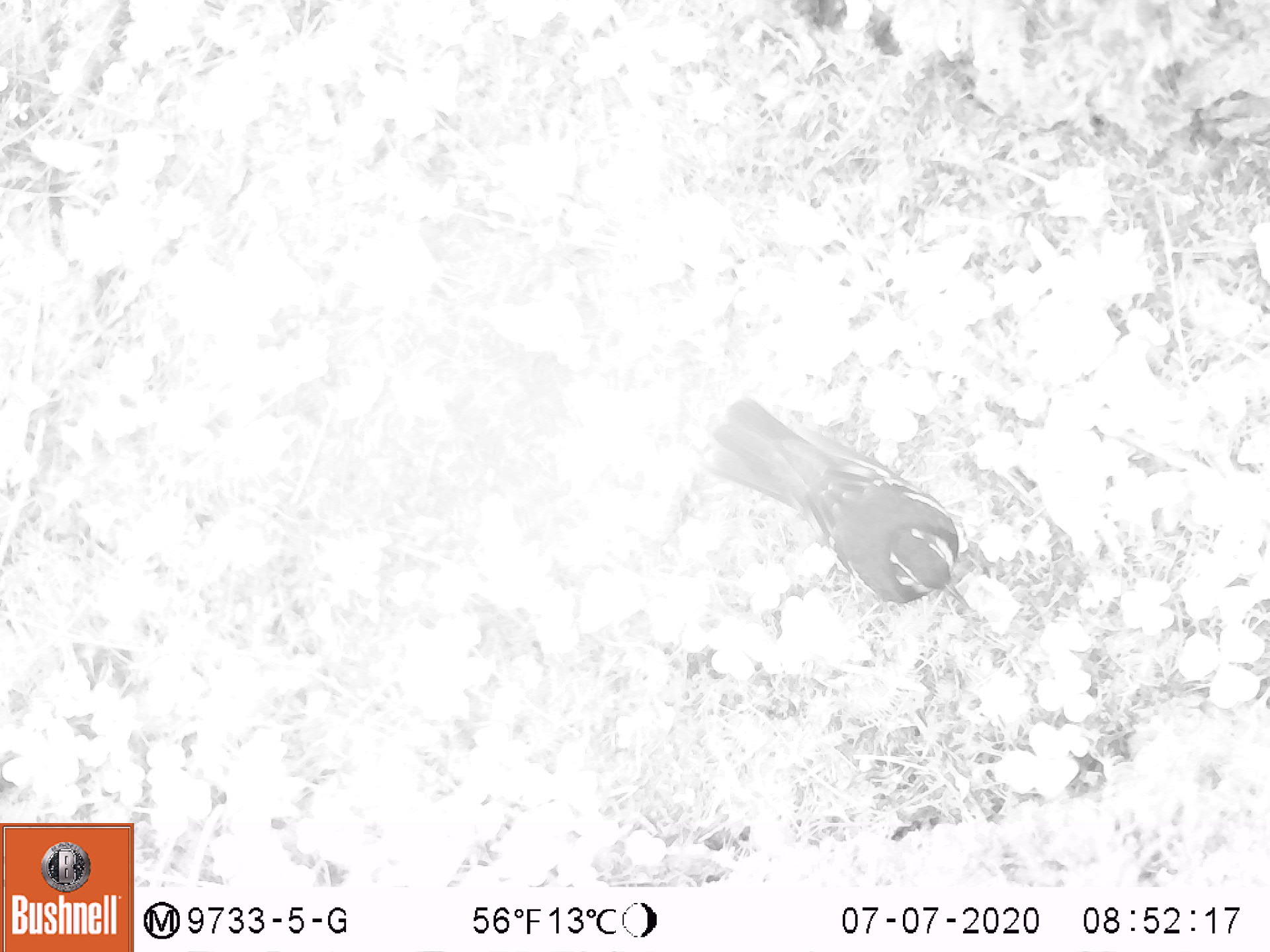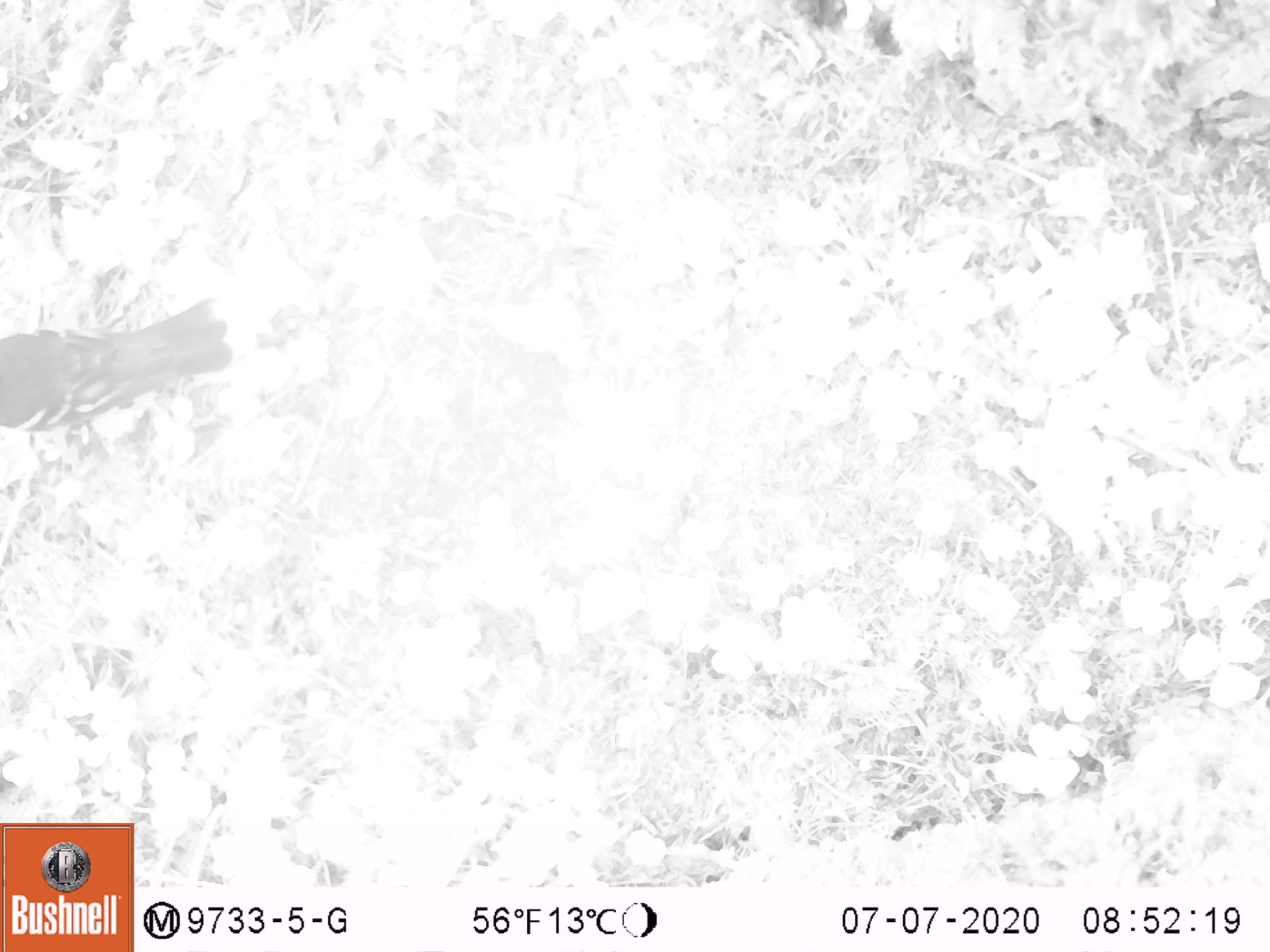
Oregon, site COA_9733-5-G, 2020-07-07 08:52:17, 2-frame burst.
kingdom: Animalia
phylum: Chordata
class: Aves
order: Passeriformes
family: Turdidae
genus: Ixoreus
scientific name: Ixoreus naevius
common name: varied thrush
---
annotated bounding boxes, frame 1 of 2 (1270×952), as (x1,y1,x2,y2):
varied thrush: (705,393,972,612)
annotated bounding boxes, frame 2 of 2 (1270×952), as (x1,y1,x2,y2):
varied thrush: (0,300,243,449)